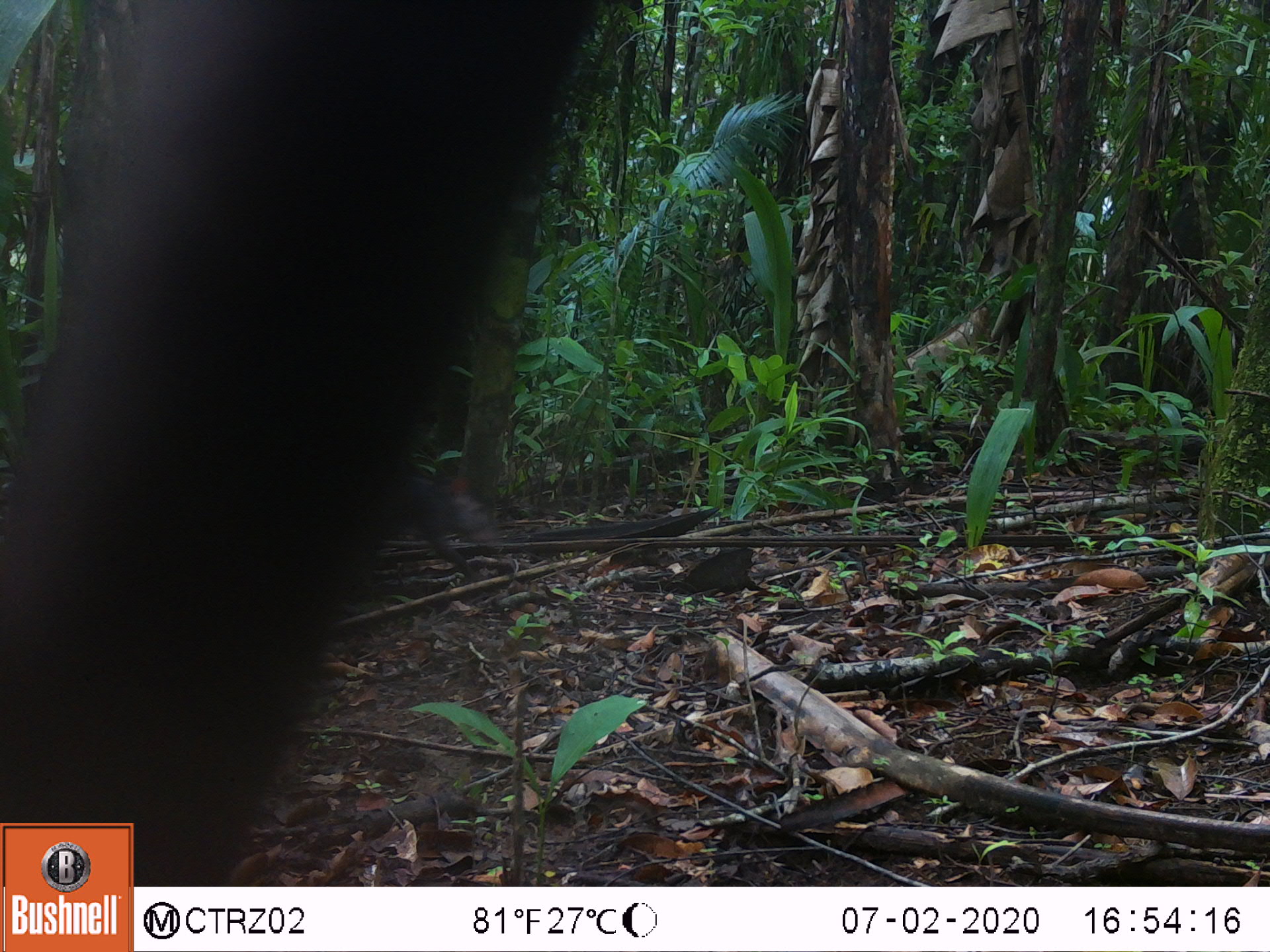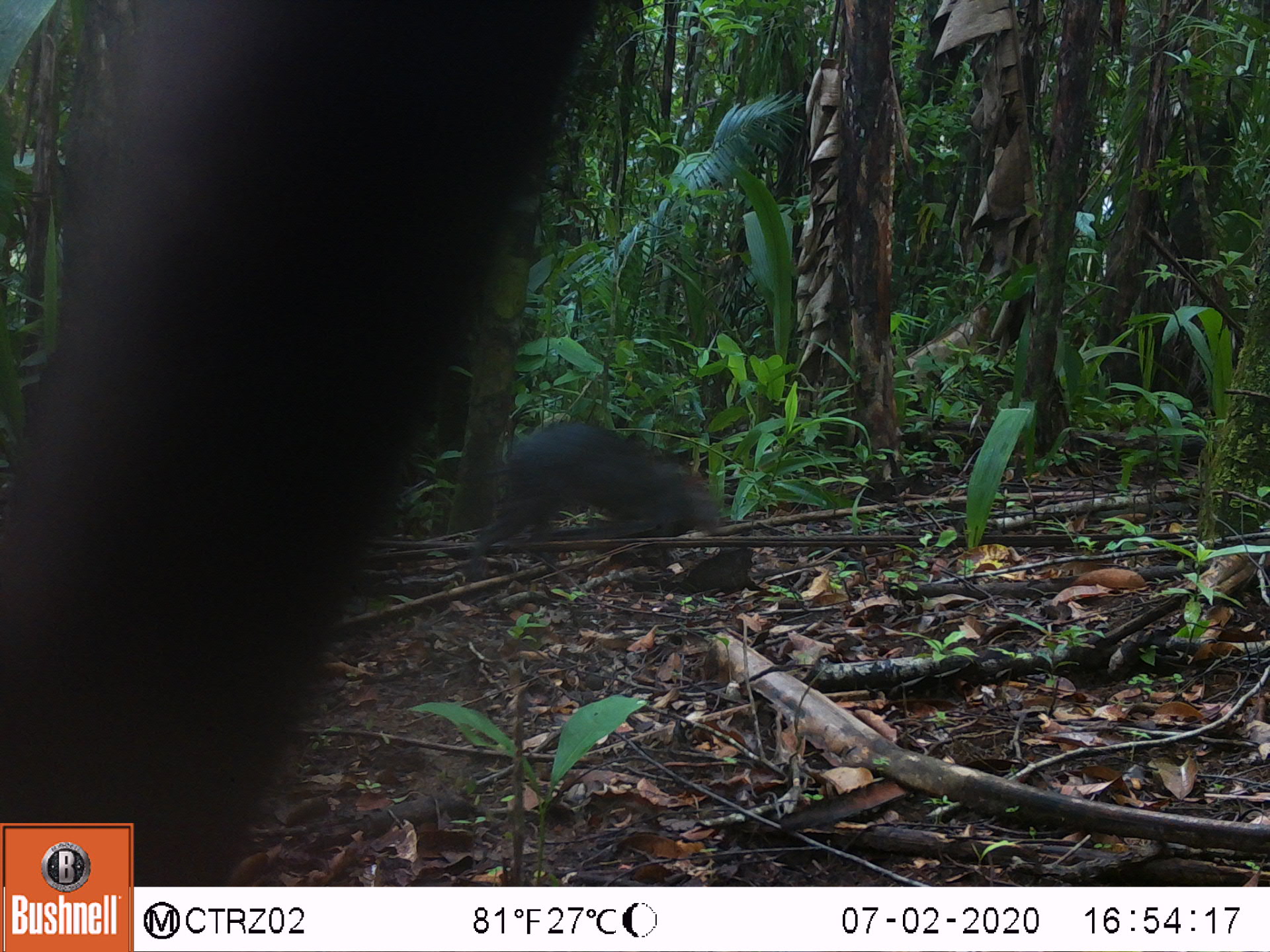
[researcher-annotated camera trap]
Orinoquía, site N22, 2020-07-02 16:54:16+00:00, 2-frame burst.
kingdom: Animalia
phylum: Chordata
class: Mammalia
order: Rodentia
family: Dasyproctidae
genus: Dasyprocta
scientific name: Dasyprocta fuliginosa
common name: black agouti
Black agouti (Dasyprocta fuliginosa).